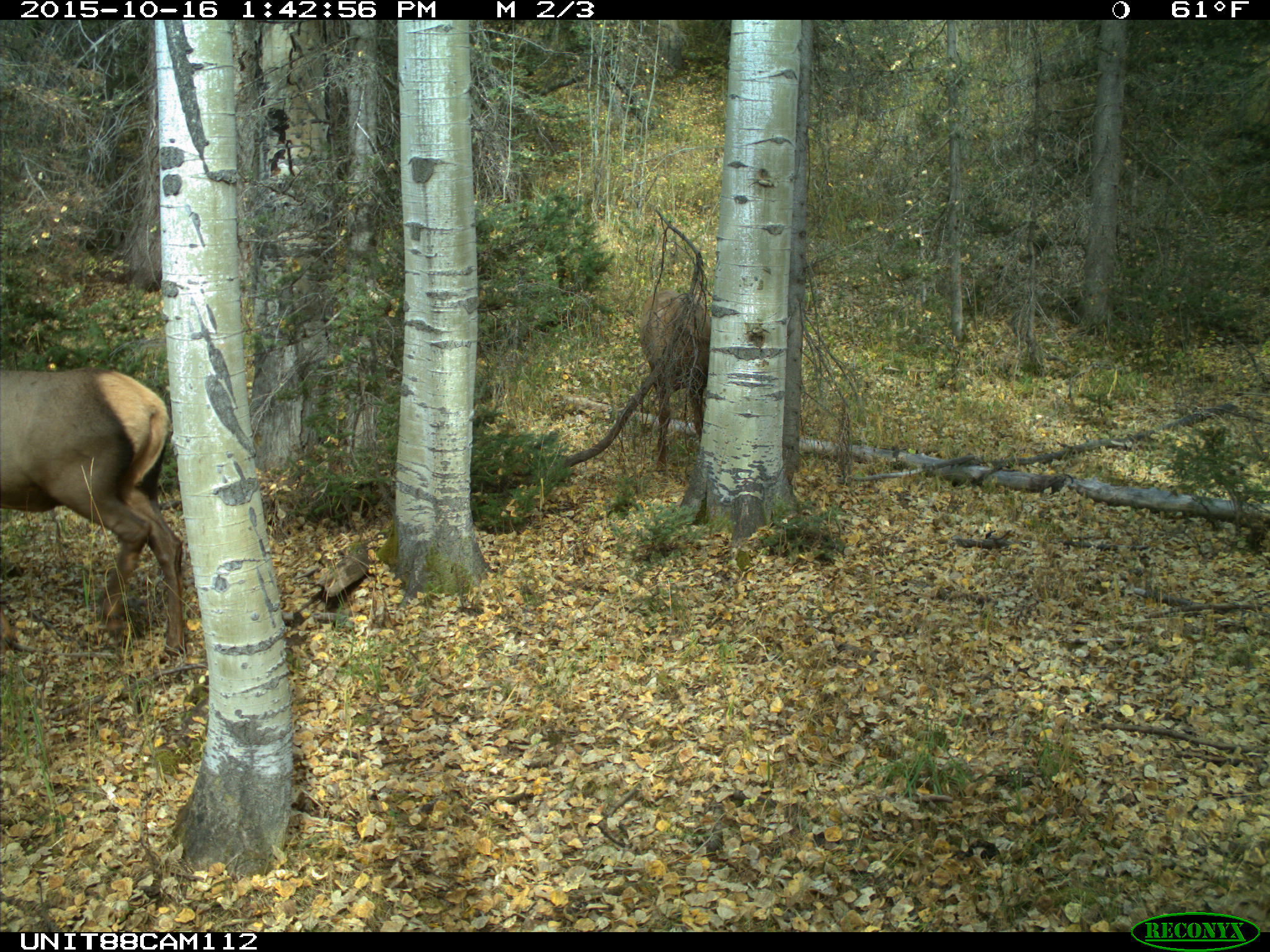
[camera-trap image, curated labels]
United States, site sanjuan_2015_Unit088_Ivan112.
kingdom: Animalia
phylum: Chordata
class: Mammalia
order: Artiodactyla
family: Cervidae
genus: Cervus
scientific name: Cervus elaphus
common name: red deer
Cervus elaphus (red deer).